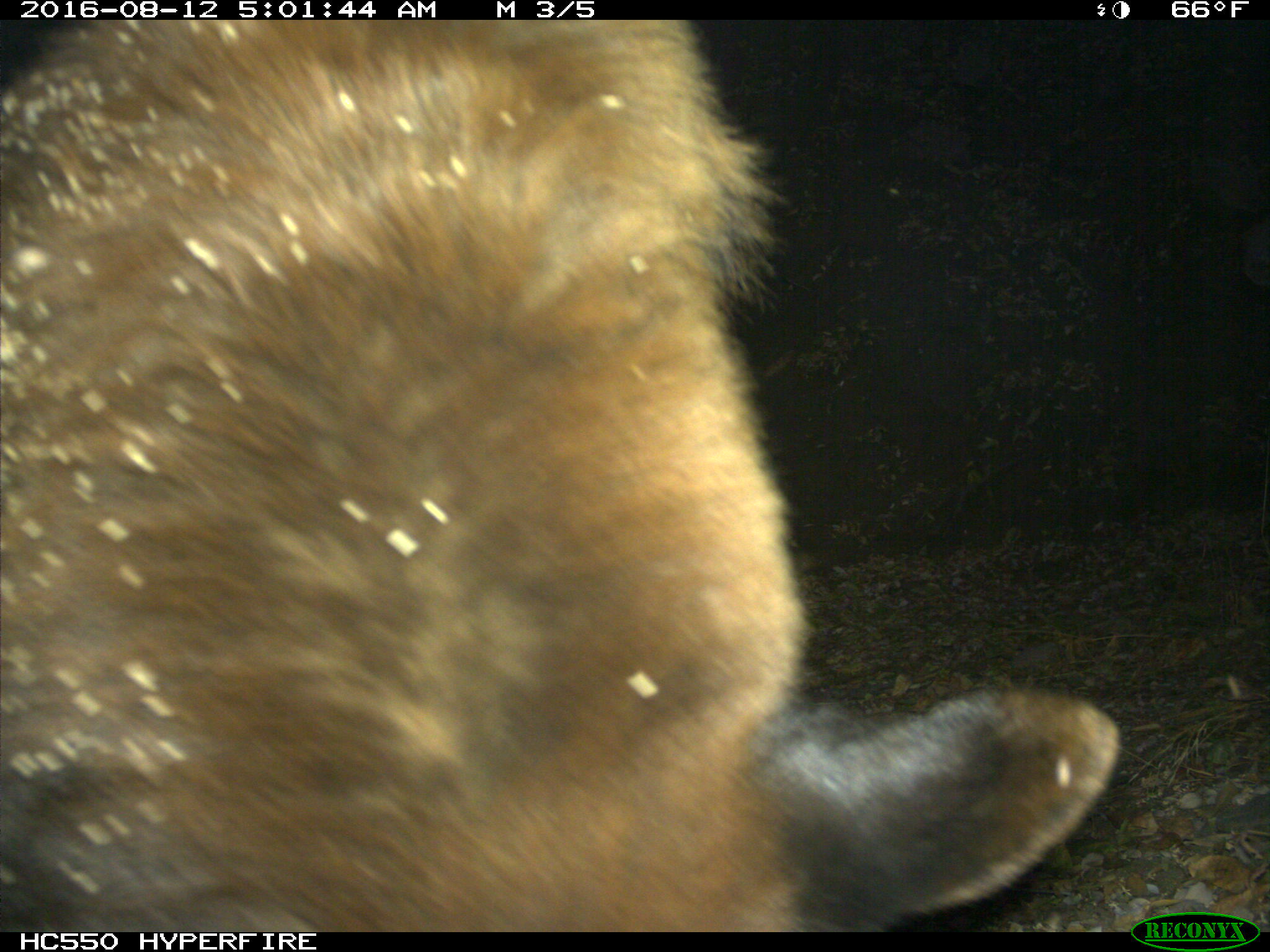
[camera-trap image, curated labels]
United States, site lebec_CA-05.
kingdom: Animalia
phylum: Chordata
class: Mammalia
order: Carnivora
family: Ursidae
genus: Ursus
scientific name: Ursus americanus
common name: american black bear